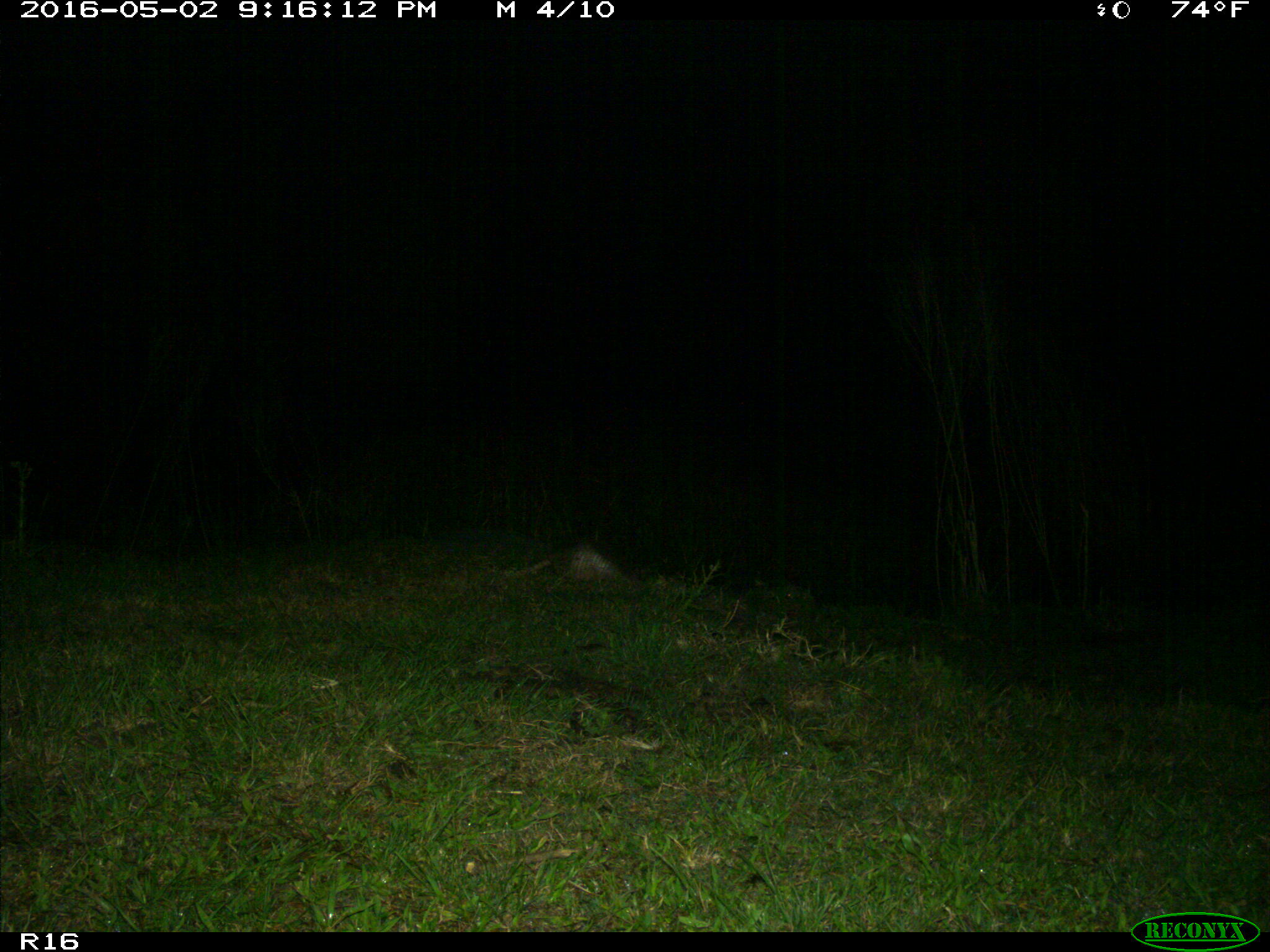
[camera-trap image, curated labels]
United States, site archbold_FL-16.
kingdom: Animalia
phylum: Chordata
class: Mammalia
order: Cingulata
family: Dasypodidae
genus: Dasypus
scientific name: Dasypus novemcinctus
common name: nine-banded armadillo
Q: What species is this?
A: Dasypus novemcinctus (nine-banded armadillo).